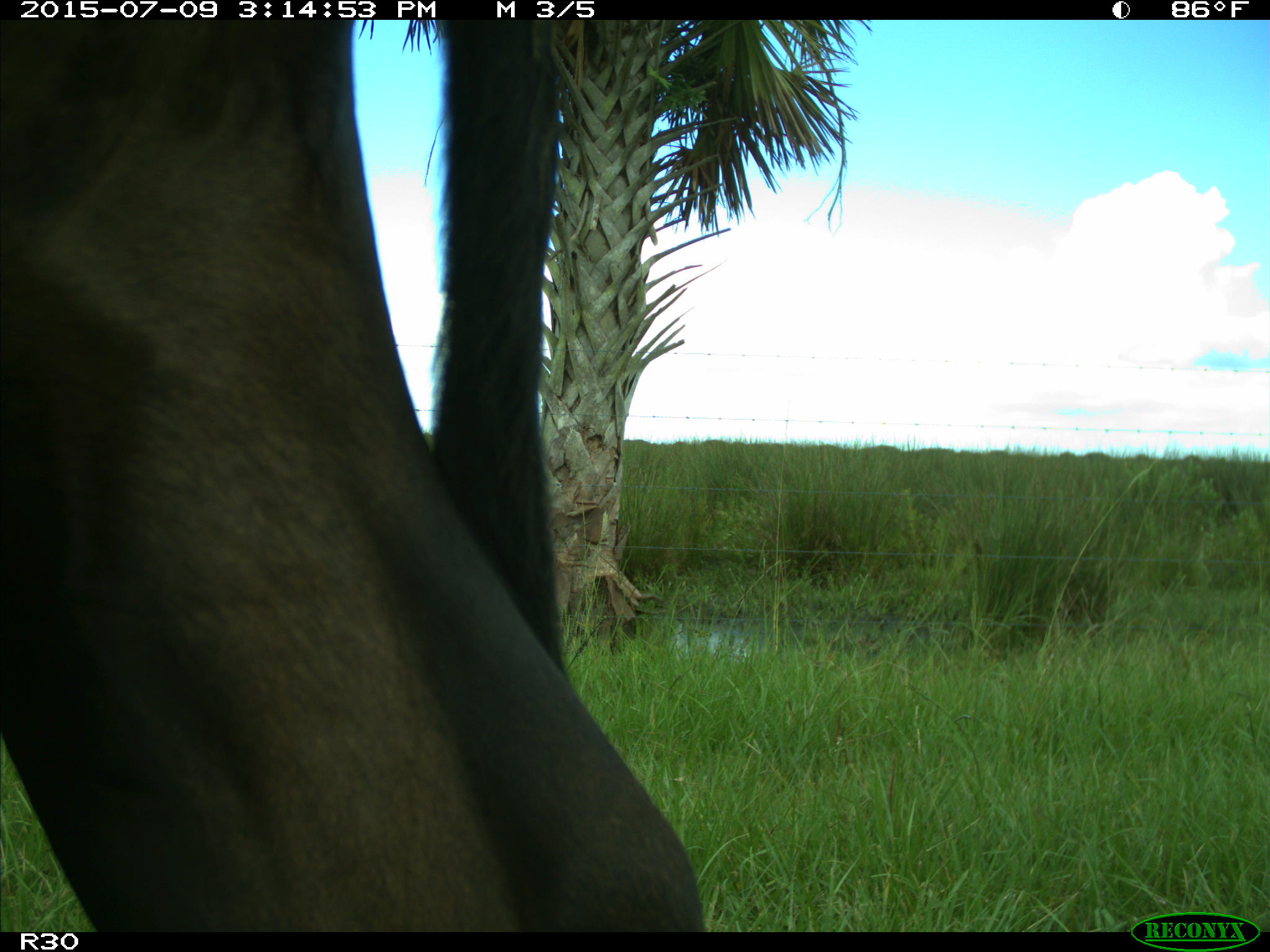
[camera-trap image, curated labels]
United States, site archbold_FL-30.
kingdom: Animalia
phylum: Chordata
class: Mammalia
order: Artiodactyla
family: Bovidae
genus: Bos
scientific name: Bos taurus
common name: domestic cow